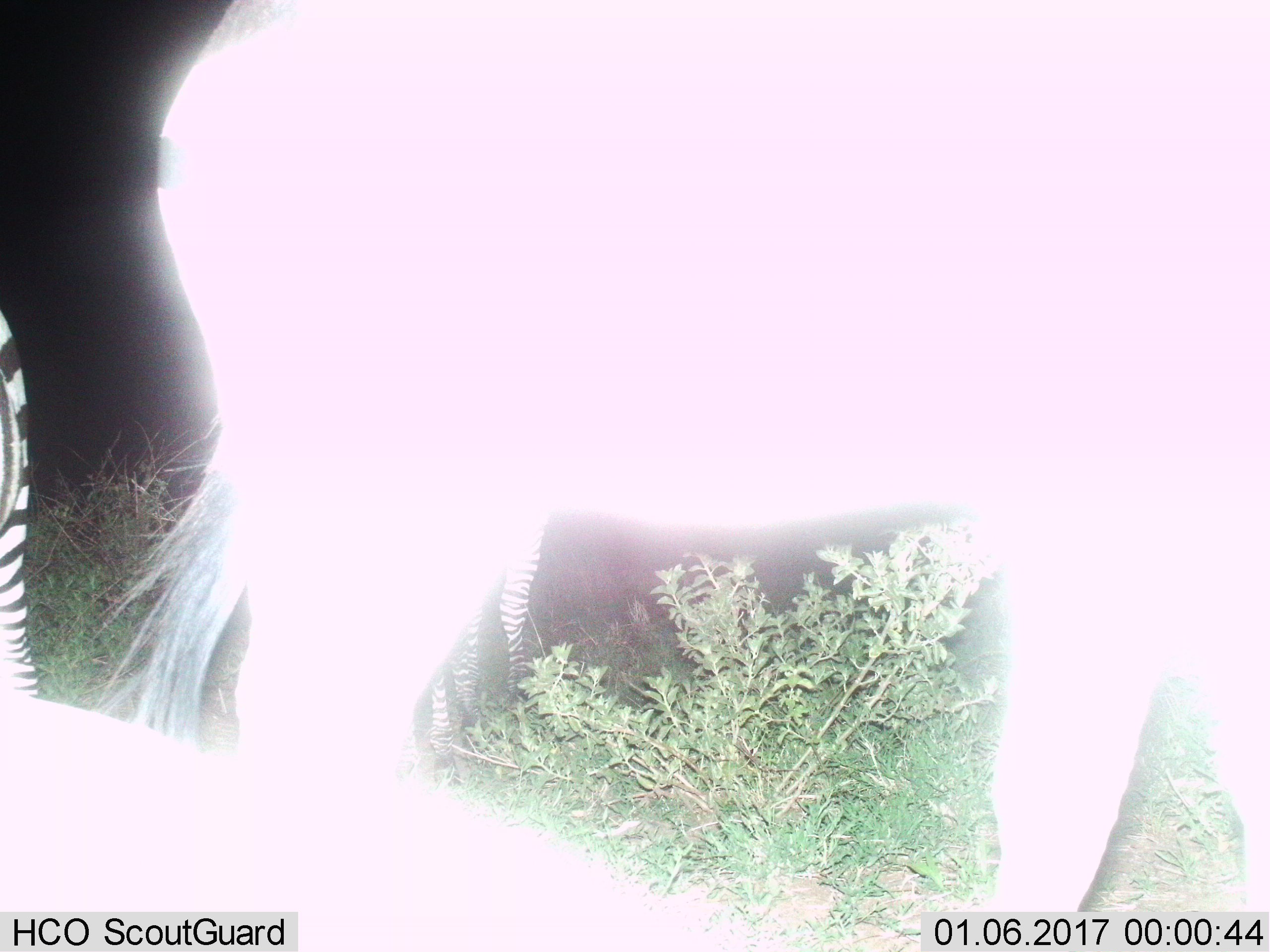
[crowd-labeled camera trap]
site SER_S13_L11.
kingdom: Animalia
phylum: Chordata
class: Mammalia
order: Perissodactyla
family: Equidae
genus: Equus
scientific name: Equus quagga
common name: plains zebra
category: zebraplains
Zebraplains (plains zebra) (Equus quagga), count 3. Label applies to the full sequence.